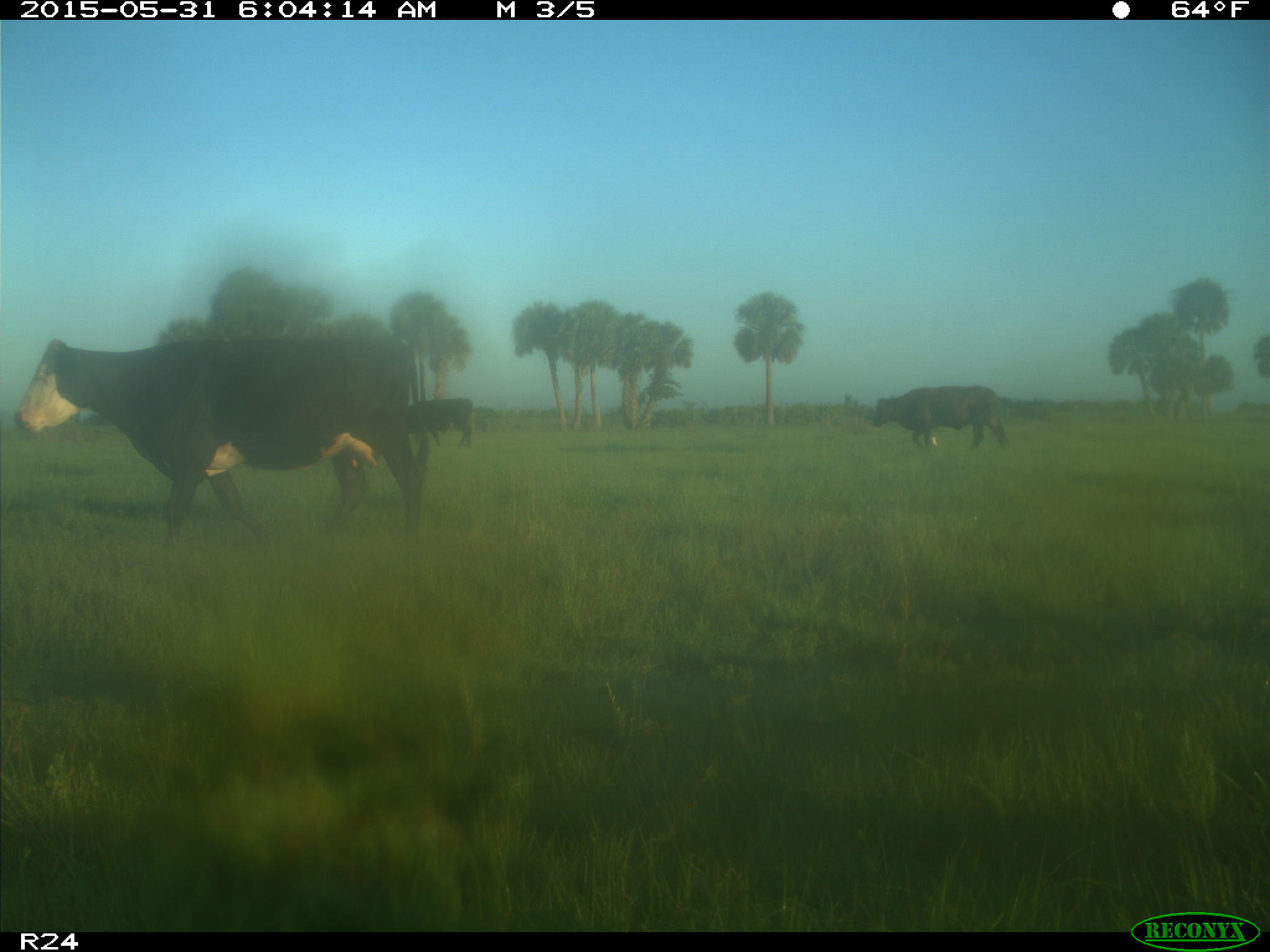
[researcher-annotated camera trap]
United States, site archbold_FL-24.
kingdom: Animalia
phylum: Chordata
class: Mammalia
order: Artiodactyla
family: Bovidae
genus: Bos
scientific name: Bos taurus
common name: domestic cow